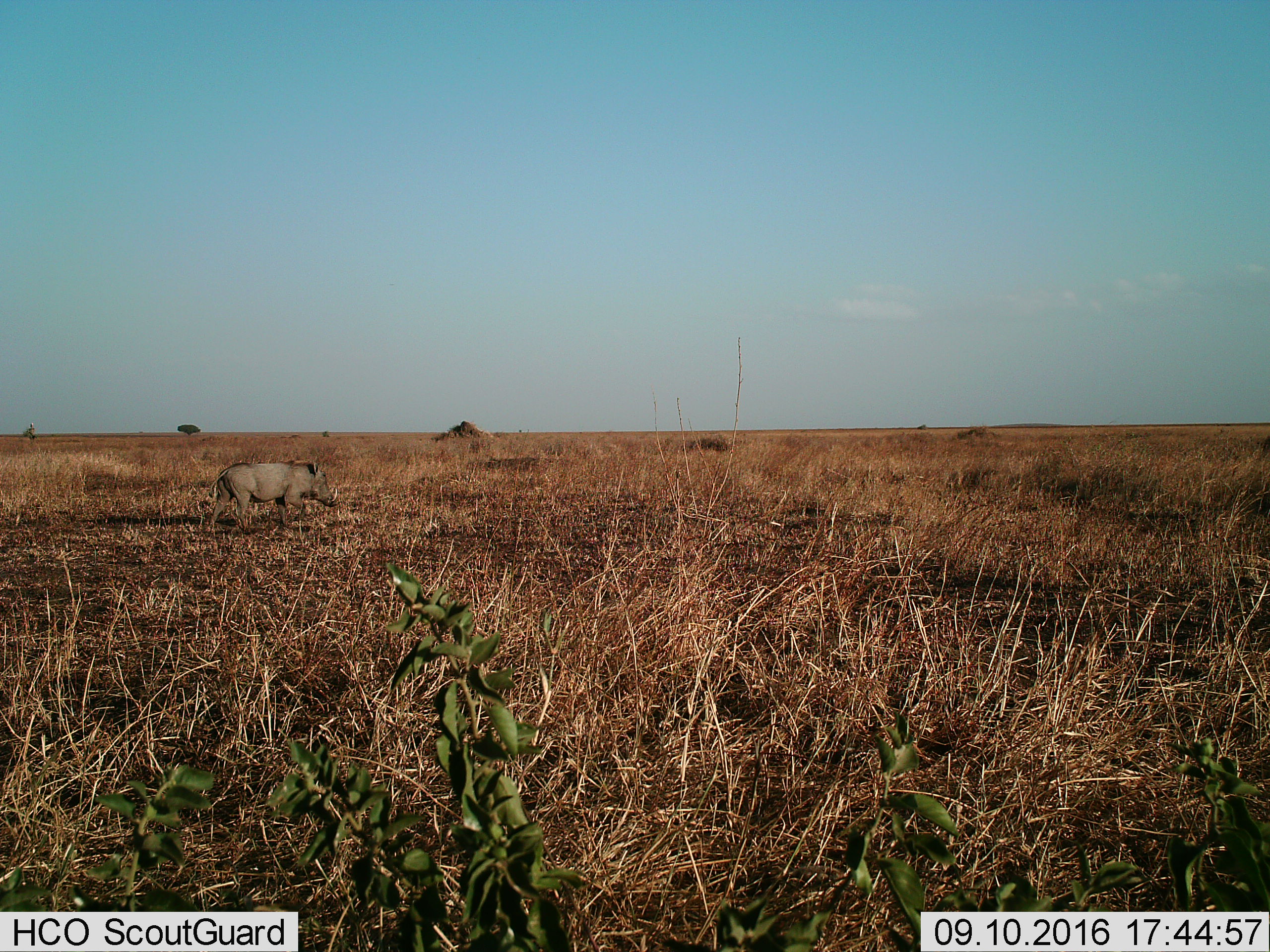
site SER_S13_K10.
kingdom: Animalia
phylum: Chordata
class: Mammalia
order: Artiodactyla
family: Suidae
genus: Phacochoerus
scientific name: Phacochoerus africanus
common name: warthog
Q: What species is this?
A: Warthog (Phacochoerus africanus).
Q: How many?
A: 1.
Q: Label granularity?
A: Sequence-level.